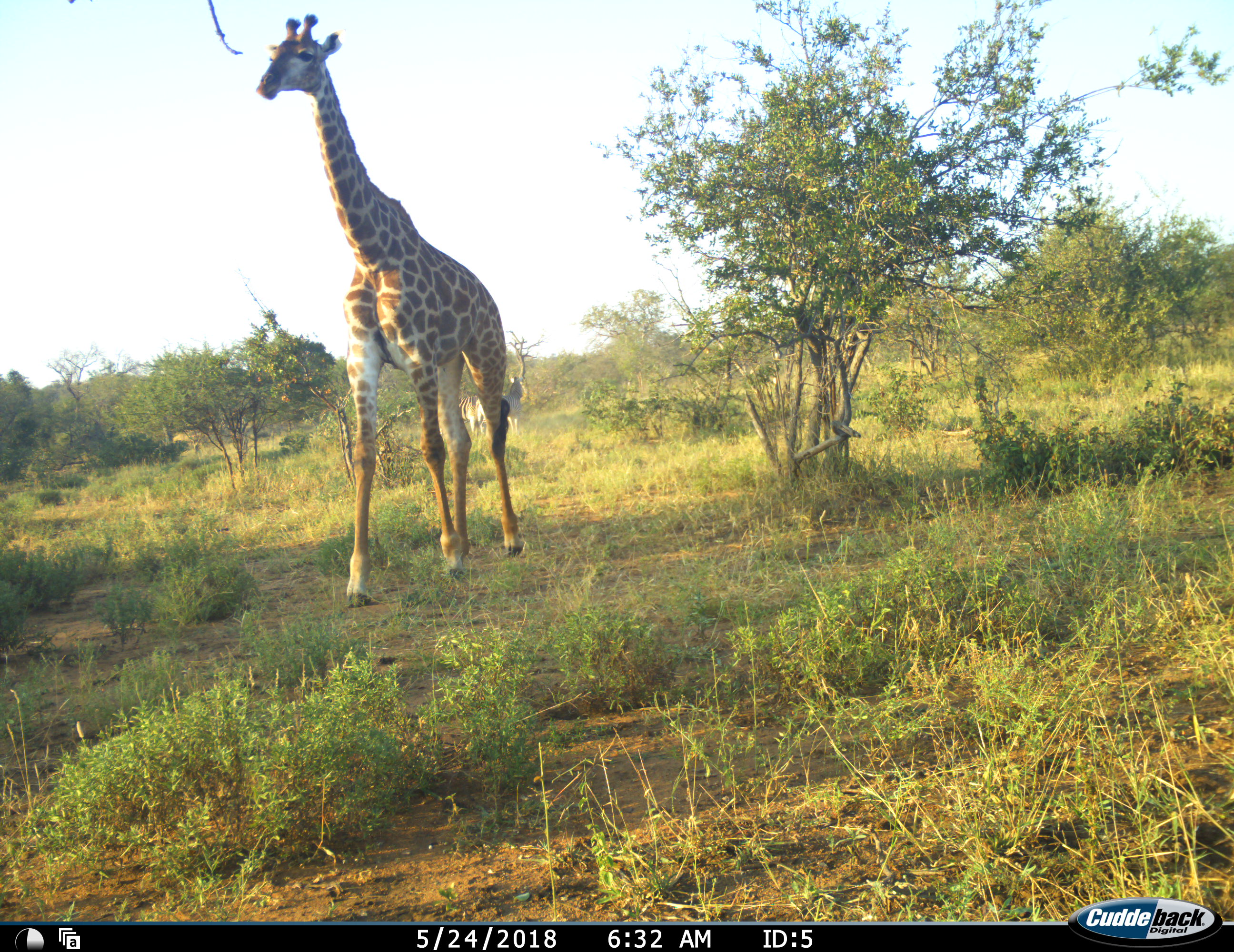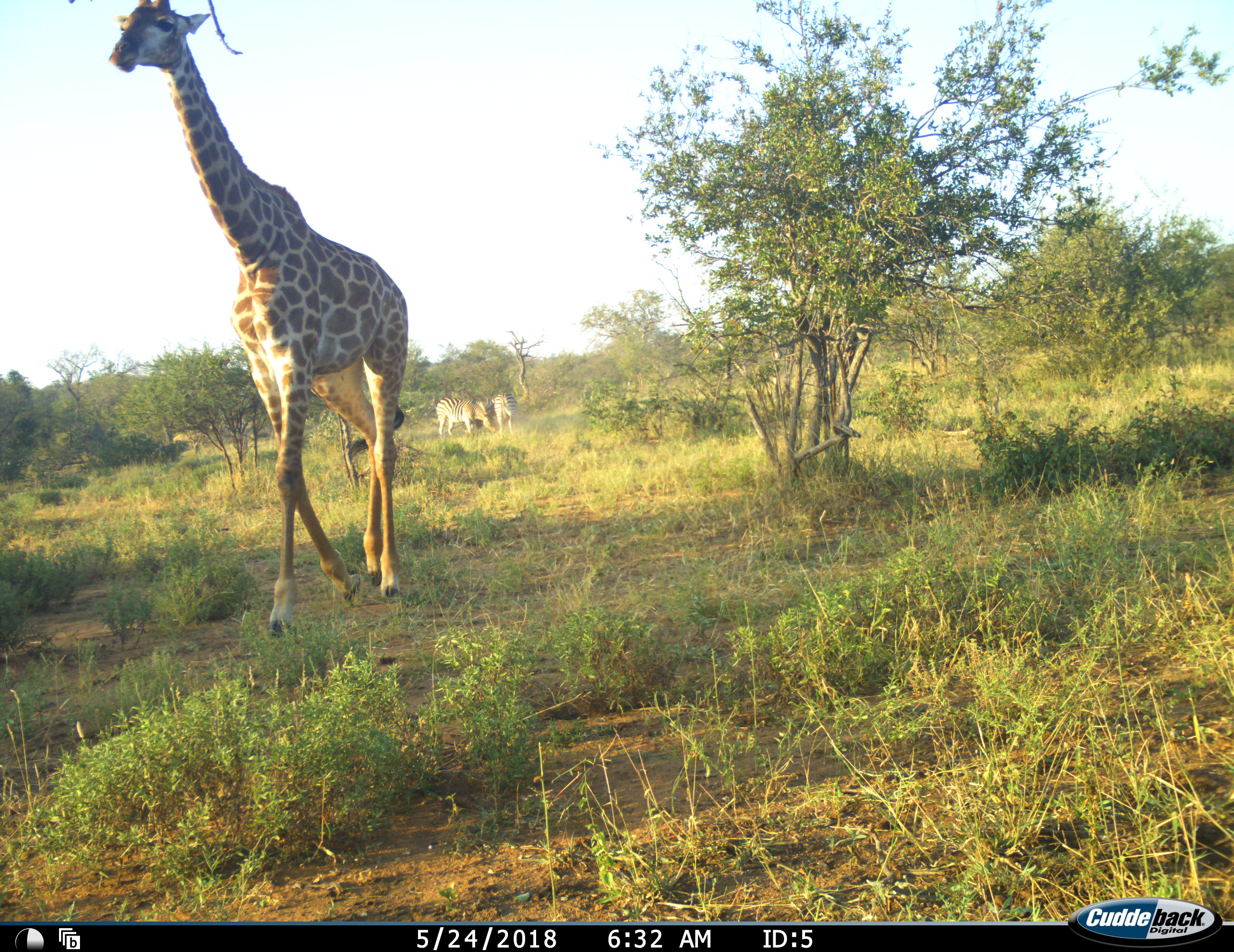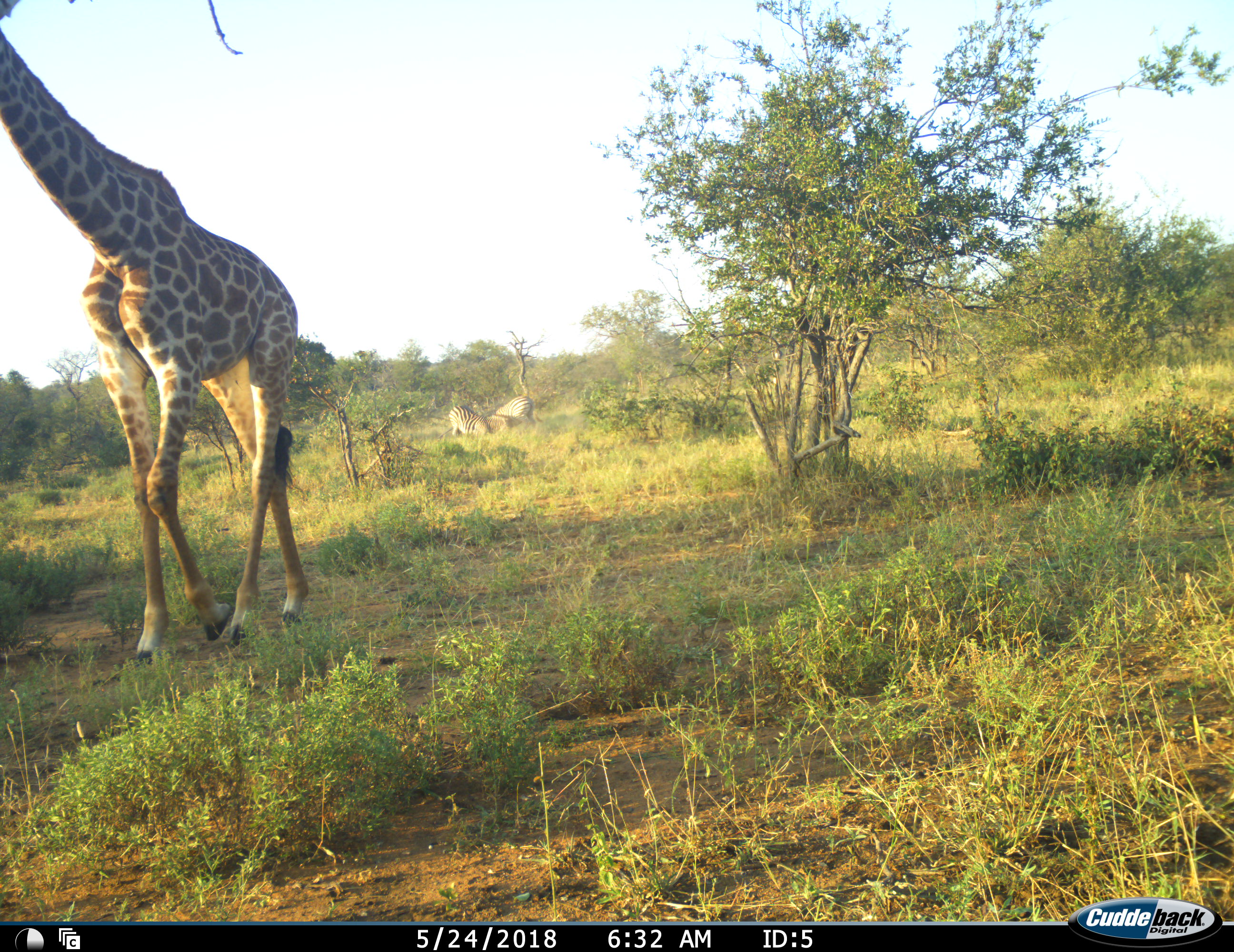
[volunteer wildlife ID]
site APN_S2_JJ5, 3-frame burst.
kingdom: Animalia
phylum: Chordata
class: Mammalia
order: Artiodactyla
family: Giraffidae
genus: Giraffa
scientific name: Giraffa camelopardalis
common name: giraffe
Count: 1.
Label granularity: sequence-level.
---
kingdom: Animalia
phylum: Chordata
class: Mammalia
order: Perissodactyla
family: Equidae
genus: Equus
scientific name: Equus quagga burchellii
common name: burchell's zebra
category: zebraburchells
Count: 3.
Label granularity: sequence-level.